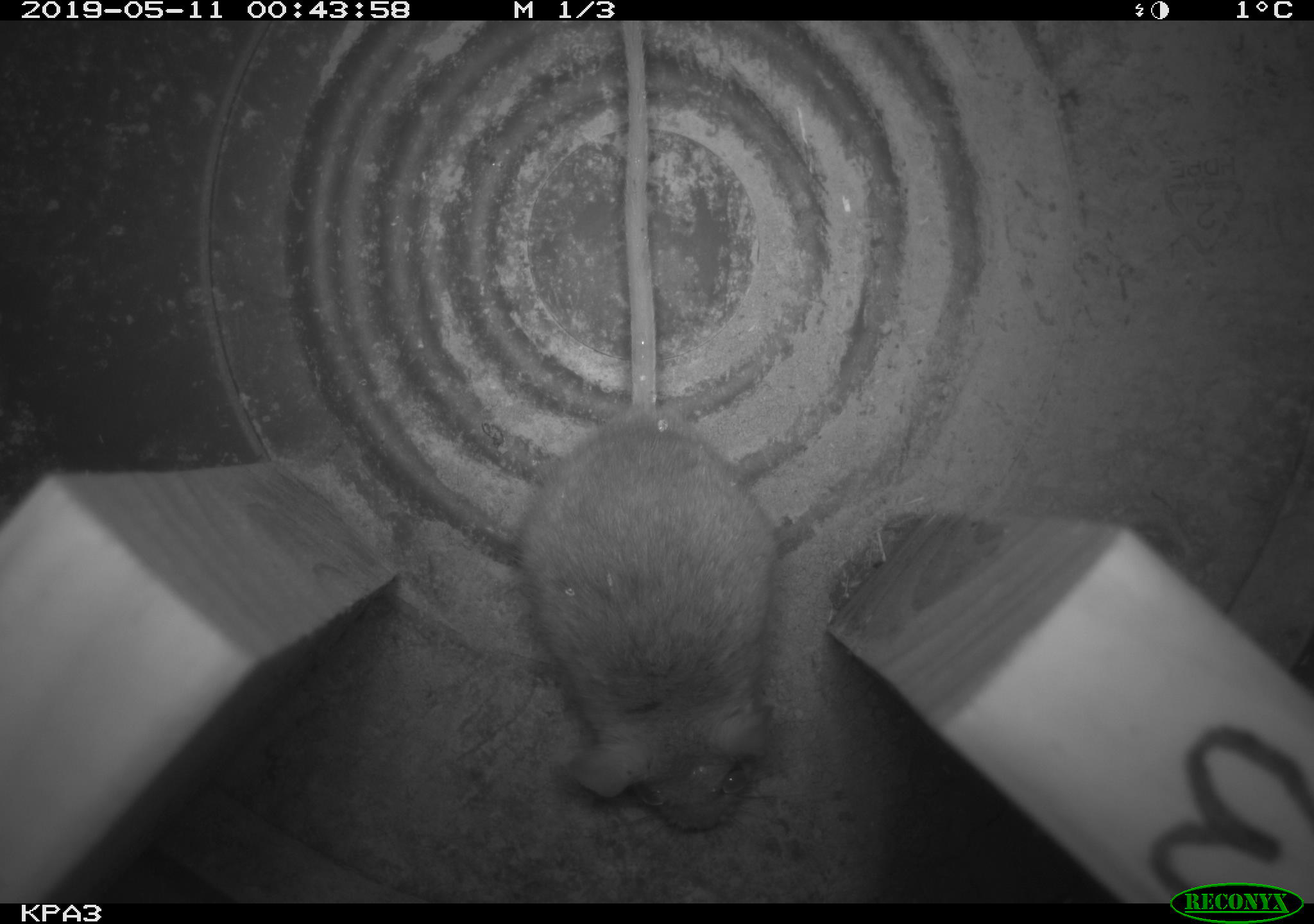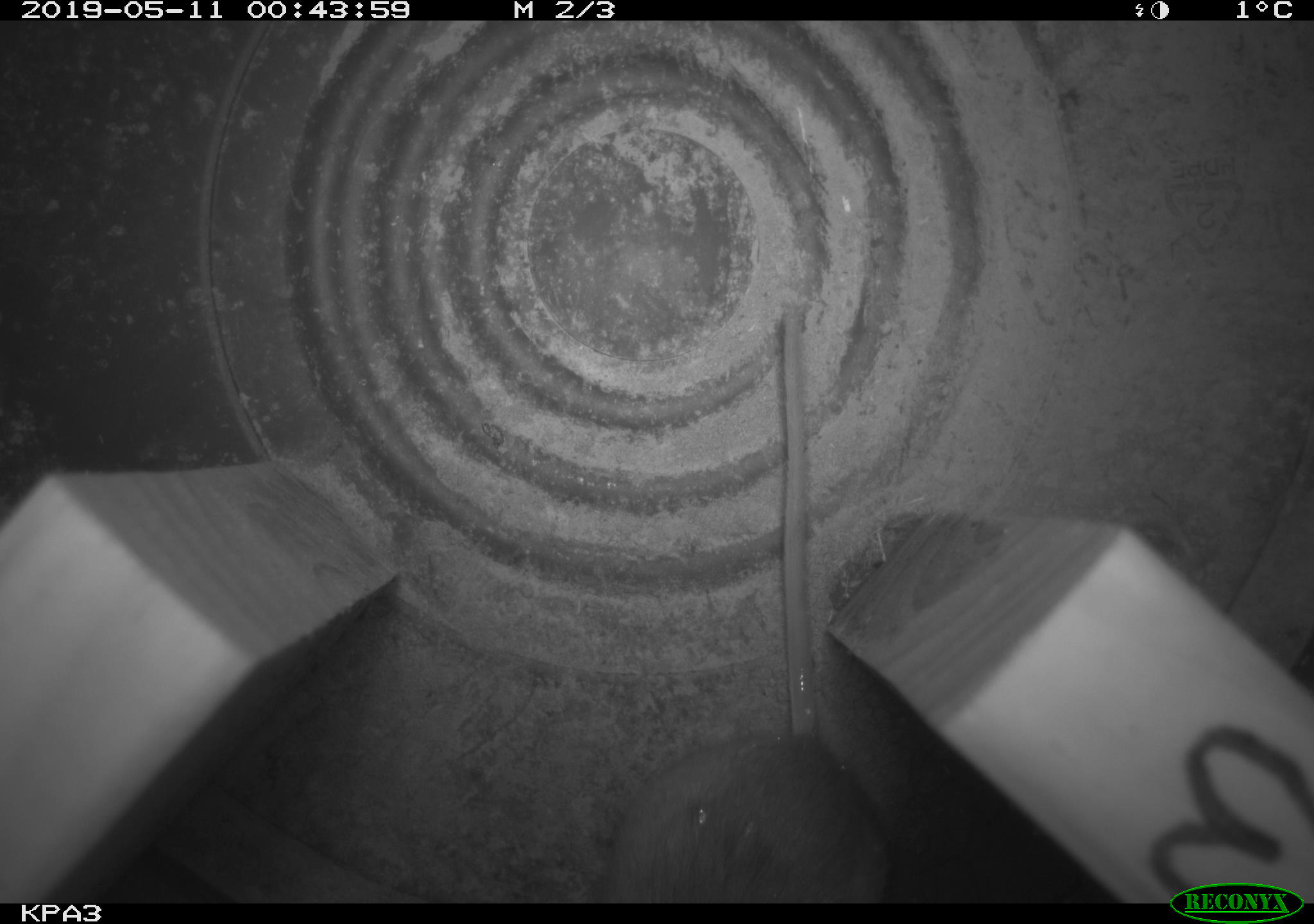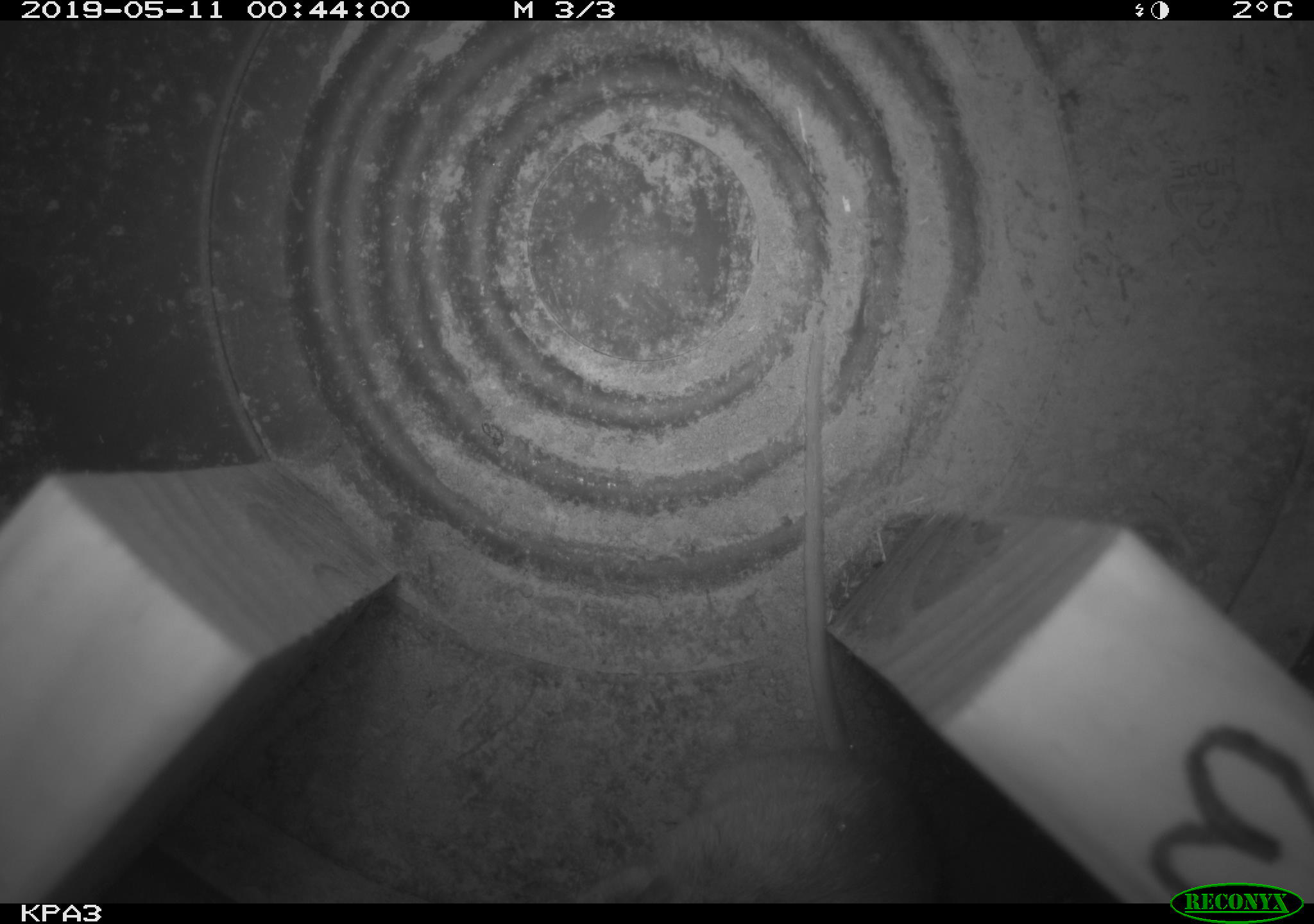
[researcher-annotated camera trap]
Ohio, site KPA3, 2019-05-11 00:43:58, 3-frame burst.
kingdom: Animalia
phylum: Chordata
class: Mammalia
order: Rodentia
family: Cricetidae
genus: Peromyscus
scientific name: Peromyscus leucopus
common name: white-footed mouse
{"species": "white-footed mouse (Peromyscus leucopus)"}